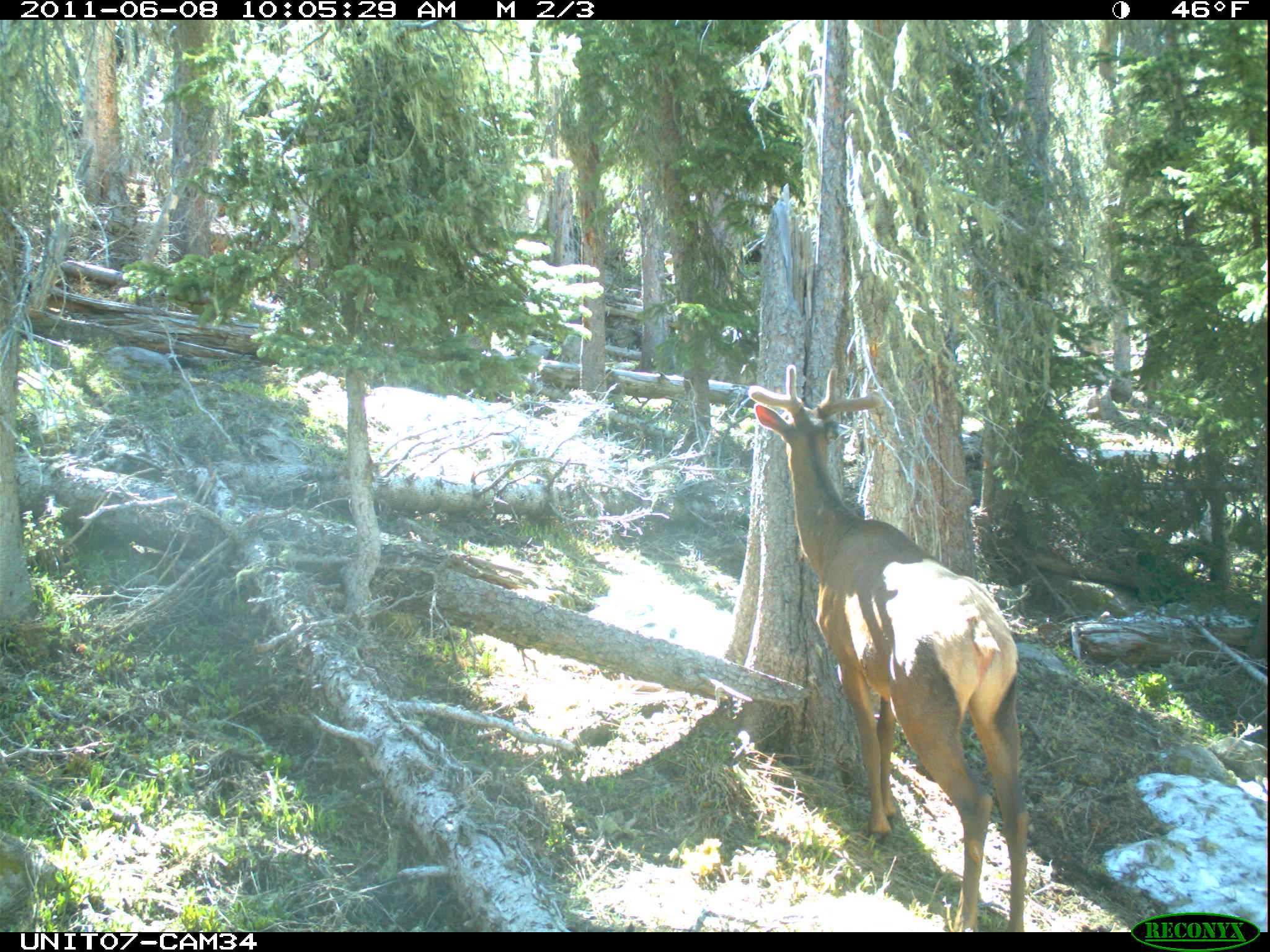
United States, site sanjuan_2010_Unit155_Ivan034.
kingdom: Animalia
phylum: Chordata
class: Mammalia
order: Artiodactyla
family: Cervidae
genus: Cervus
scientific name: Cervus elaphus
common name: red deer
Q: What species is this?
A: Cervus elaphus (red deer).